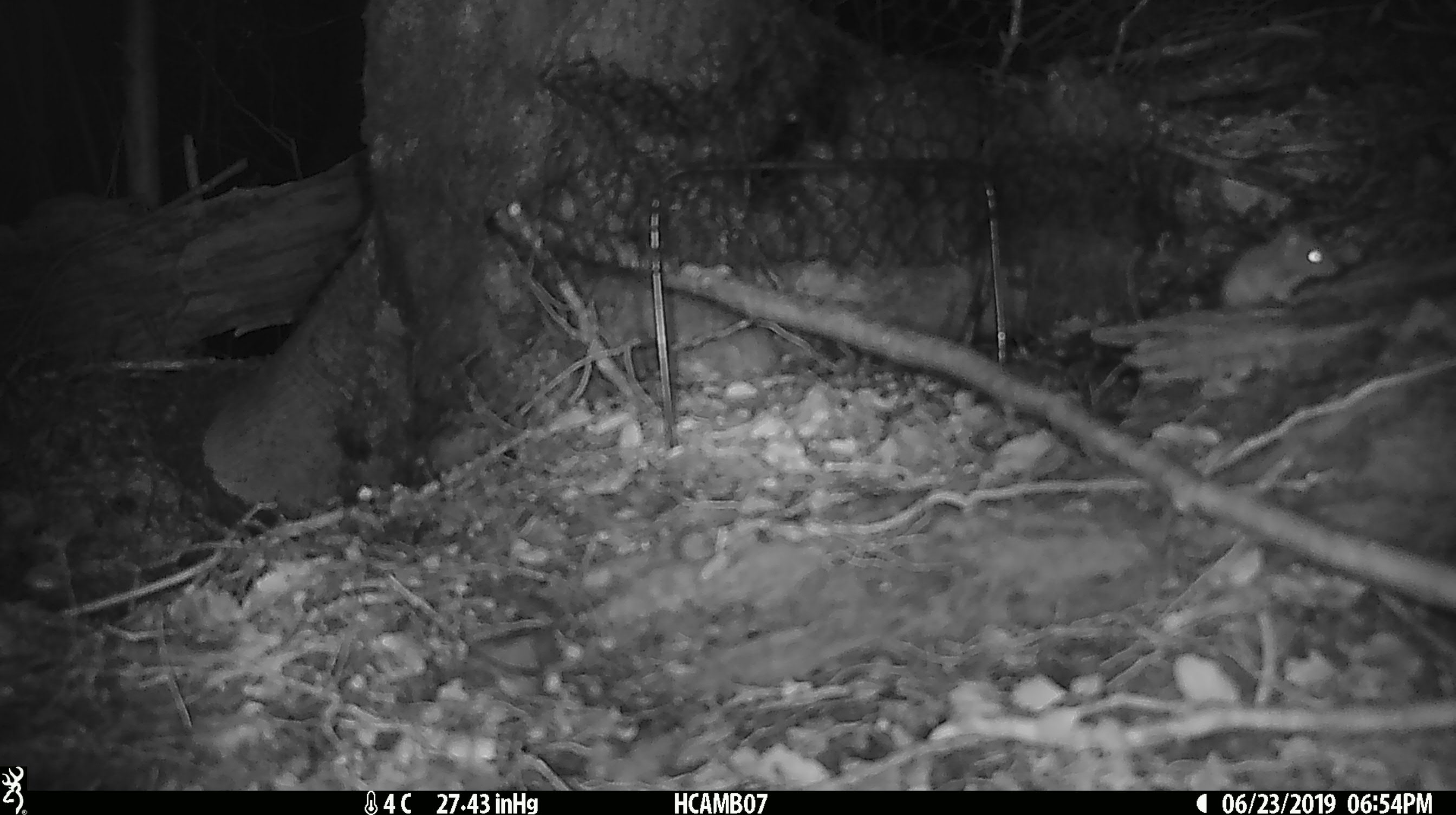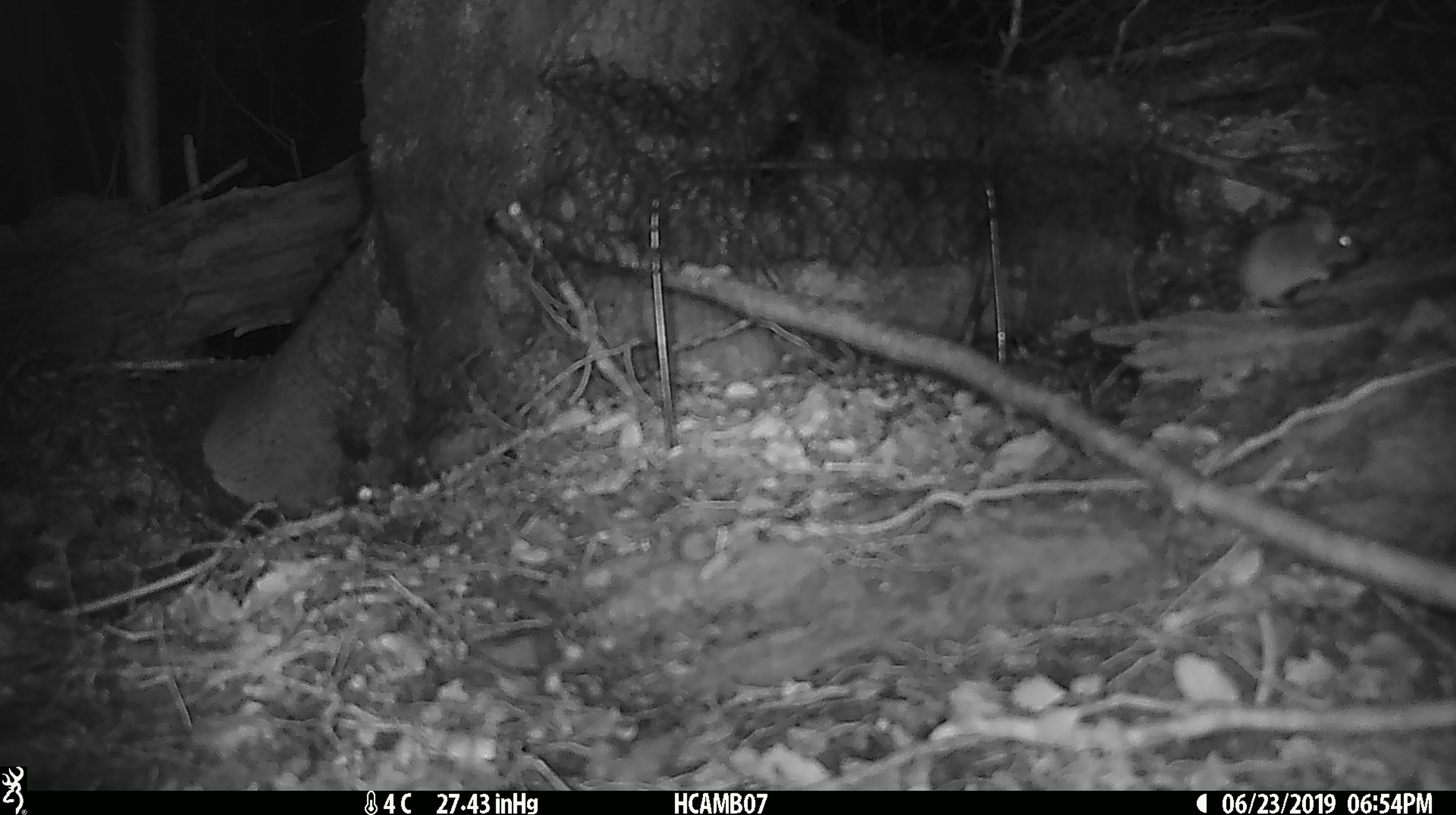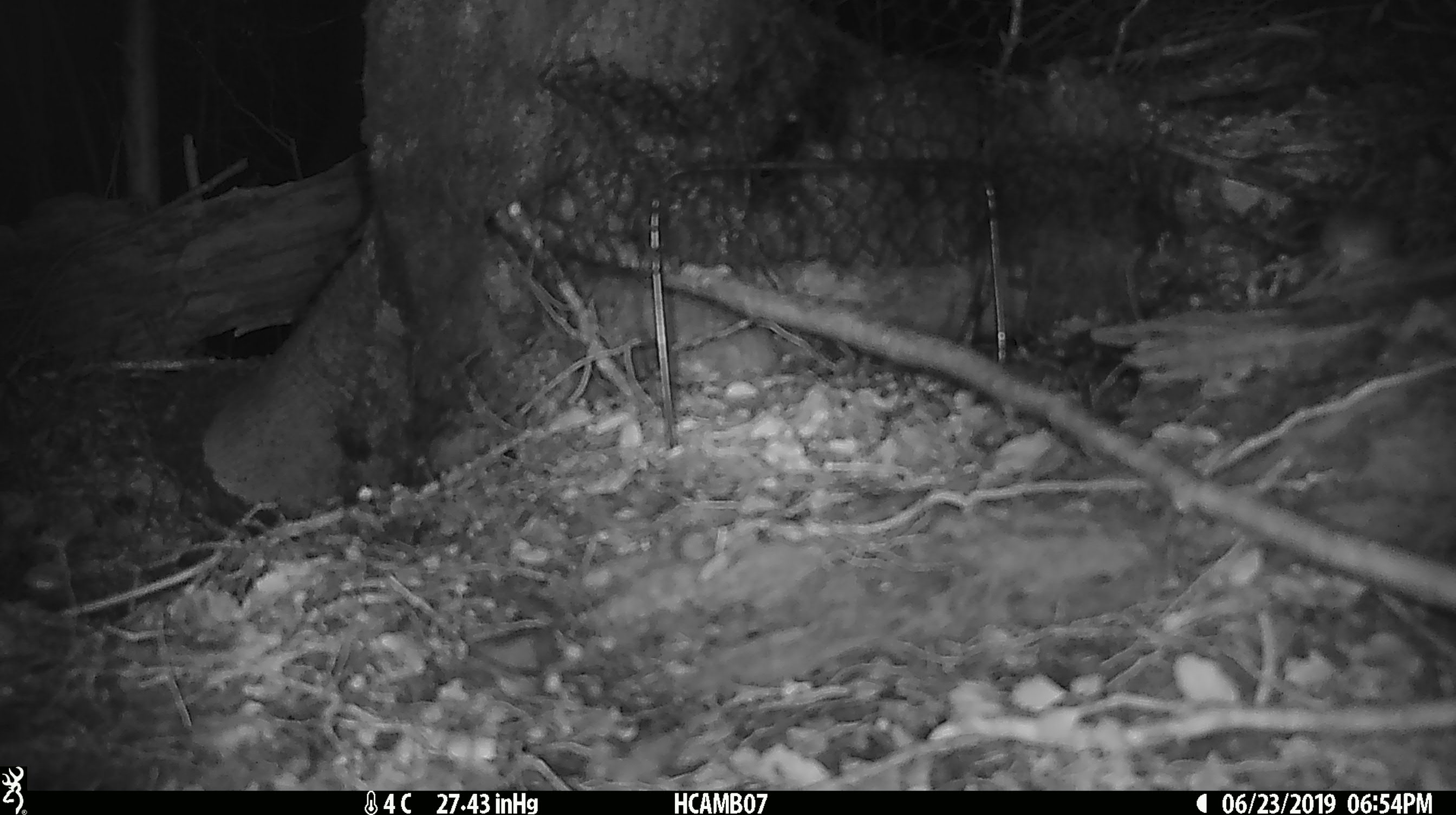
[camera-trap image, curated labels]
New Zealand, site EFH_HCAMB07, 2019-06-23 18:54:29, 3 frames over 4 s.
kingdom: Animalia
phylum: Chordata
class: Mammalia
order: Rodentia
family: Muridae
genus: Mus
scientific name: Mus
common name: mouse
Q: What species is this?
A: Mouse (Mus).